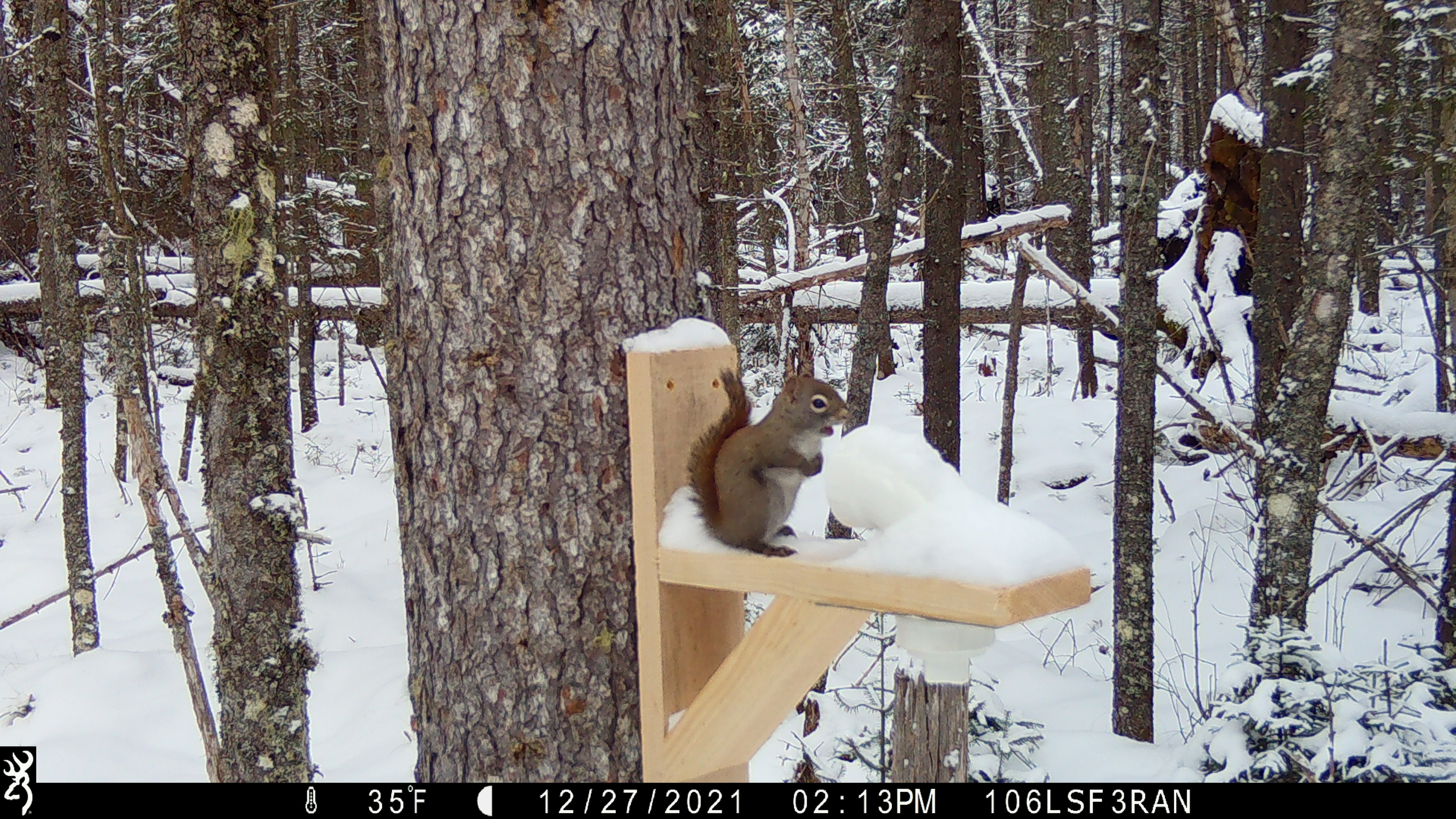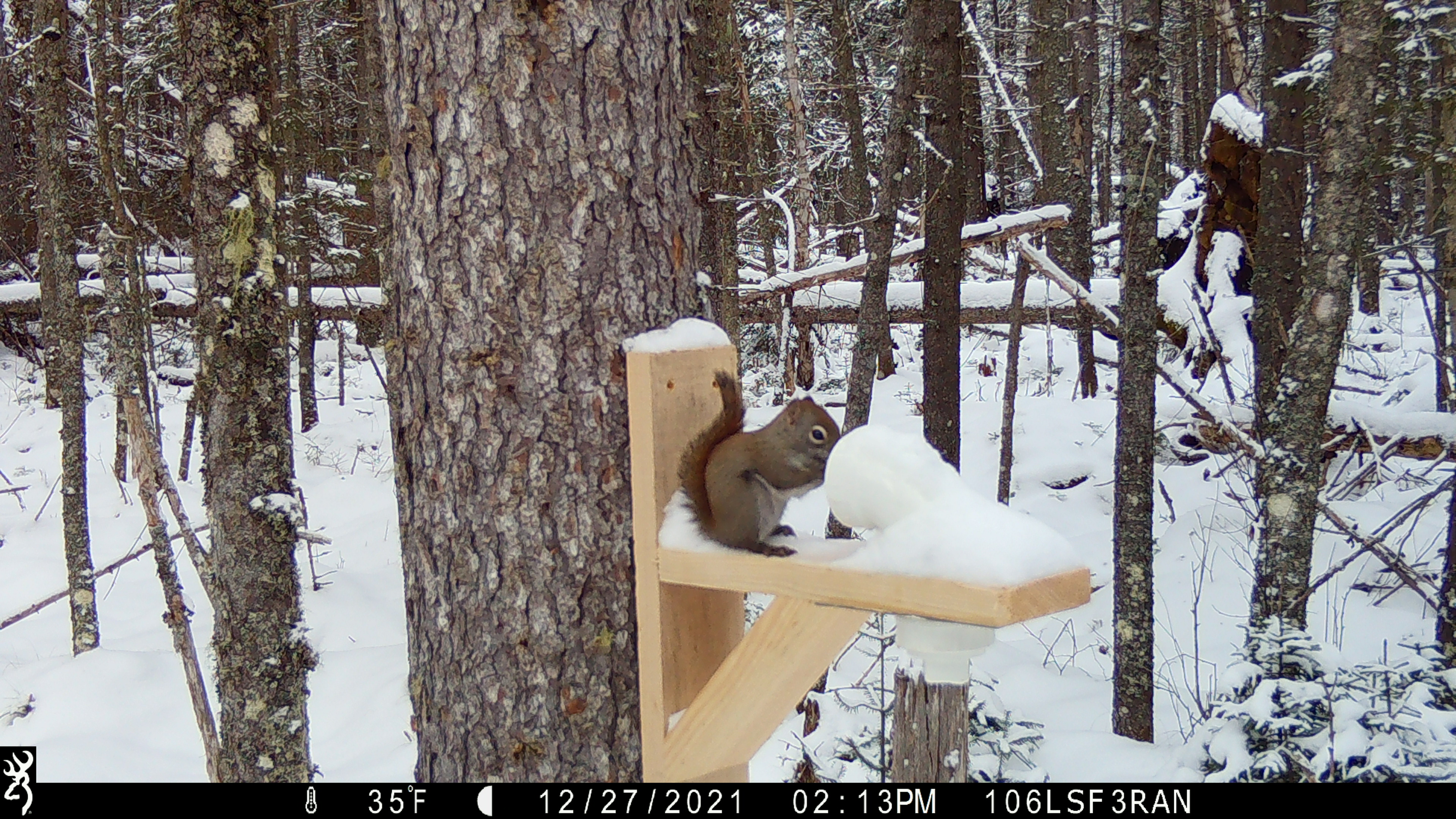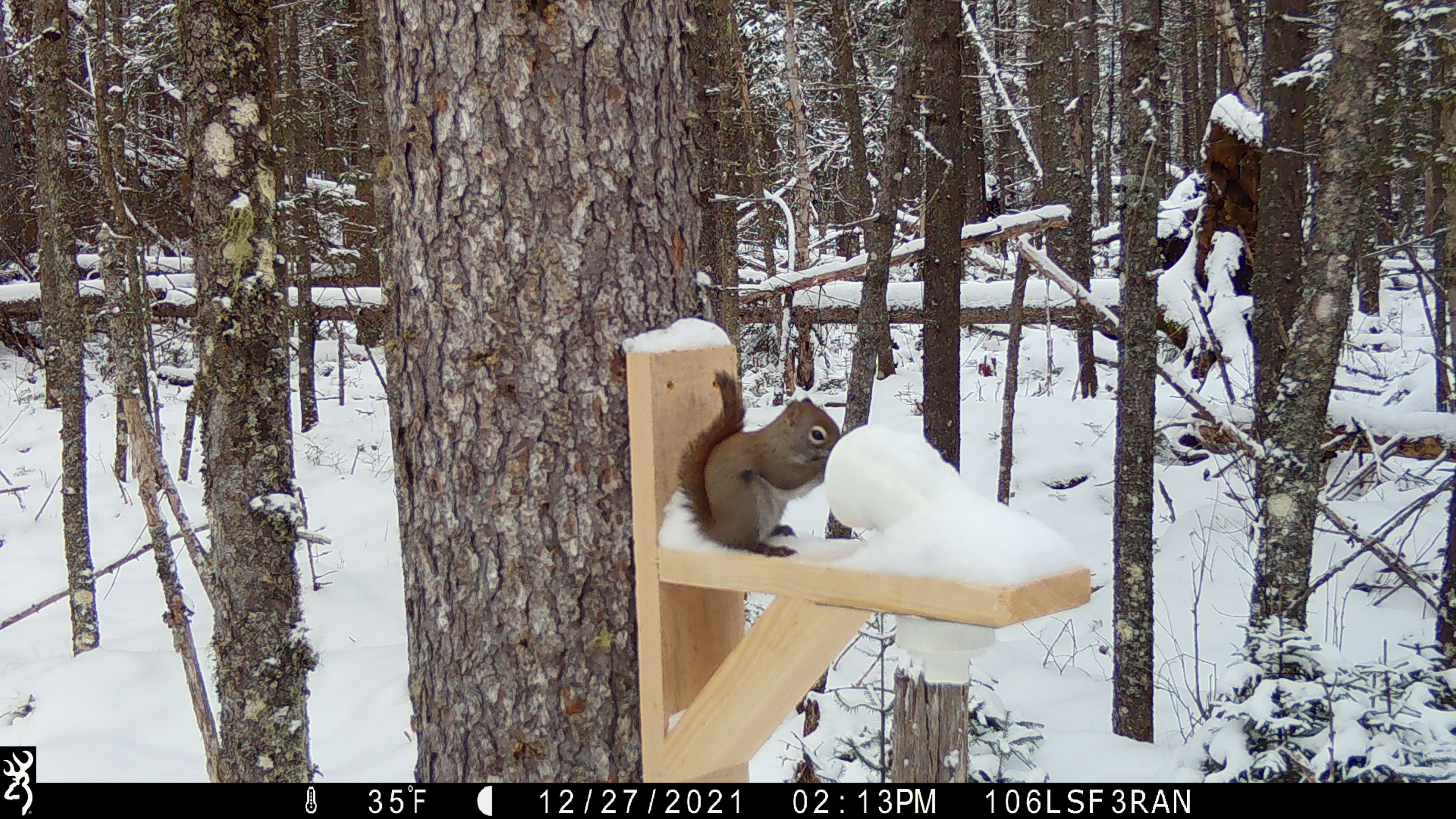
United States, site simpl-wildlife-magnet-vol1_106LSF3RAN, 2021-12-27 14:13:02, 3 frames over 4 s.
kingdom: Animalia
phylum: Chordata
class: Mammalia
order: Rodentia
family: Sciuridae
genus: Tamiasciurus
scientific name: Tamiasciurus hudsonicus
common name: red squirrel